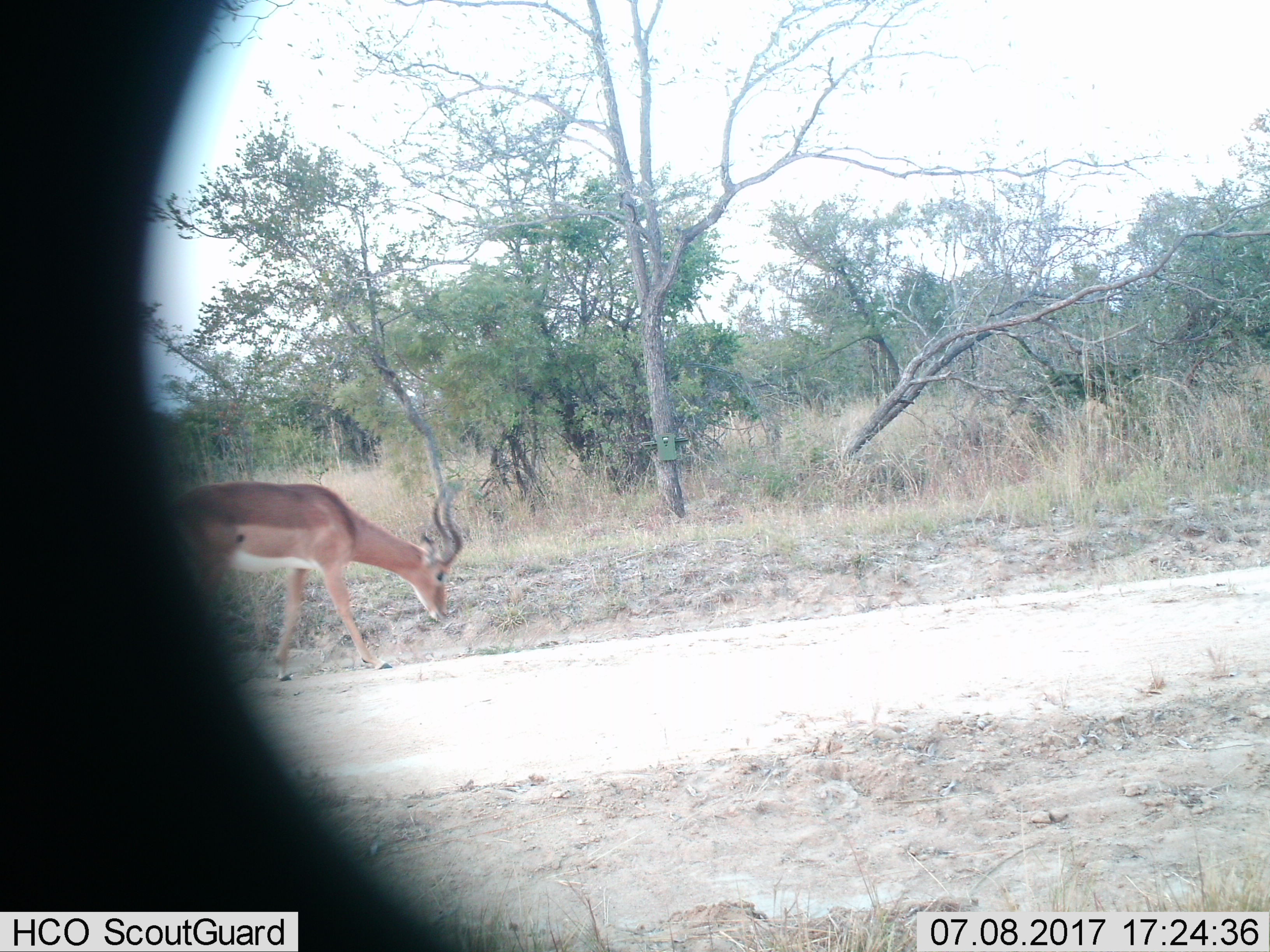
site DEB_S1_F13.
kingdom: Animalia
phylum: Chordata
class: Mammalia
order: Artiodactyla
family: Bovidae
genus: Aepyceros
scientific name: Aepyceros melampus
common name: impala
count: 1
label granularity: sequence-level